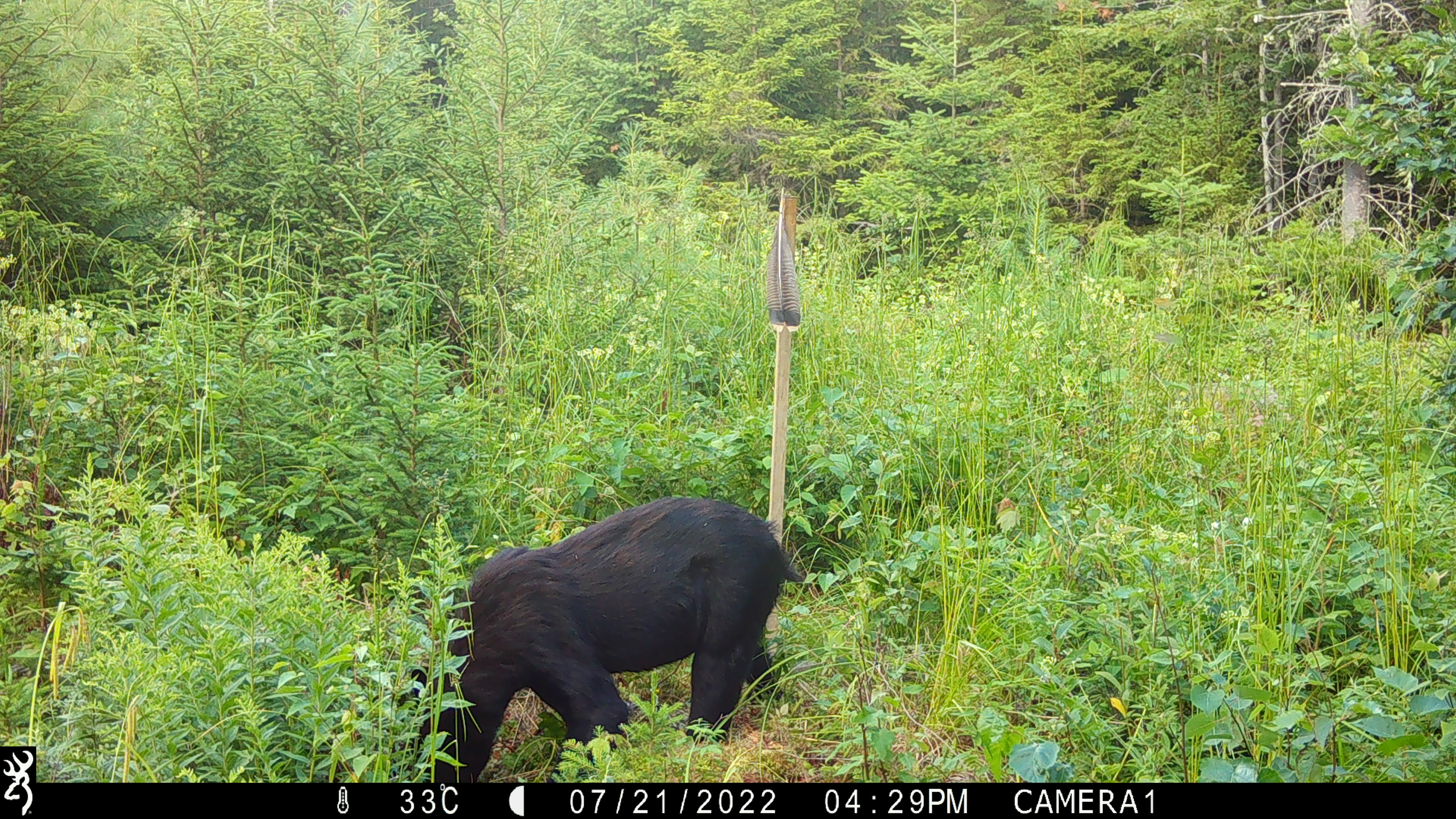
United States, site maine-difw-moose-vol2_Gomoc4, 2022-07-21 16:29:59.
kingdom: Animalia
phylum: Chordata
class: Mammalia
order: Carnivora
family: Ursidae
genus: Ursus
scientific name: Ursus americanus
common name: black bear